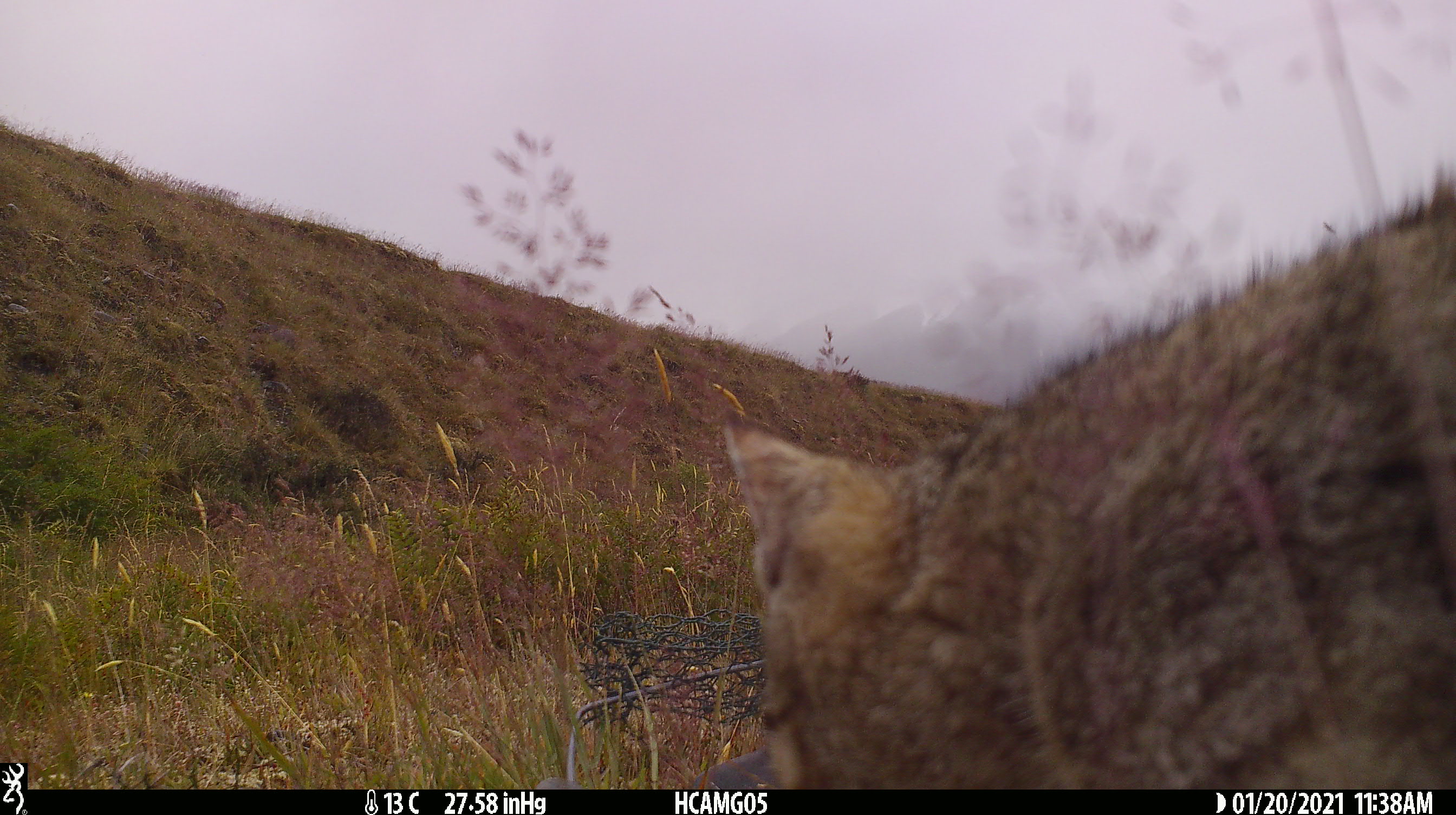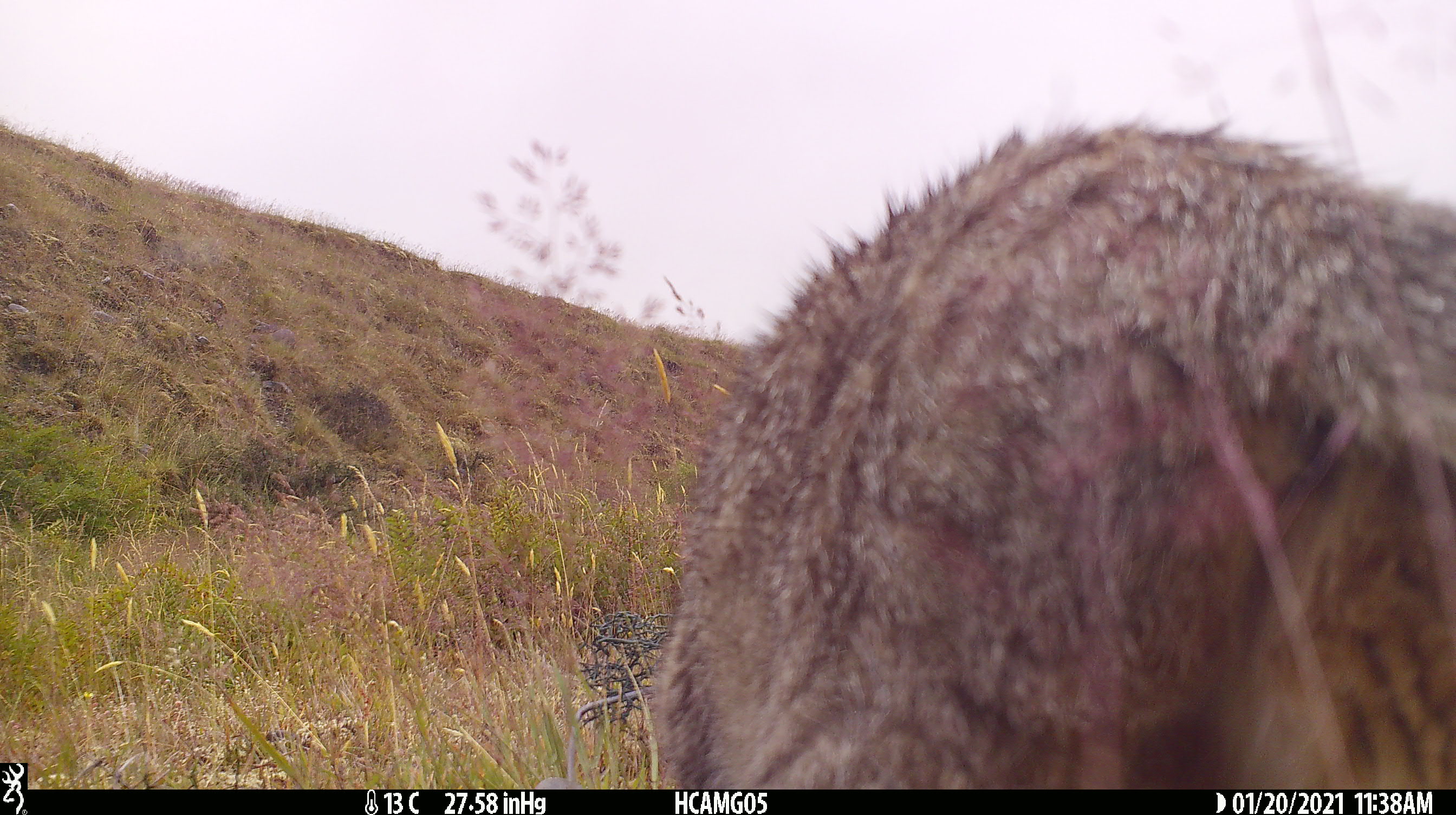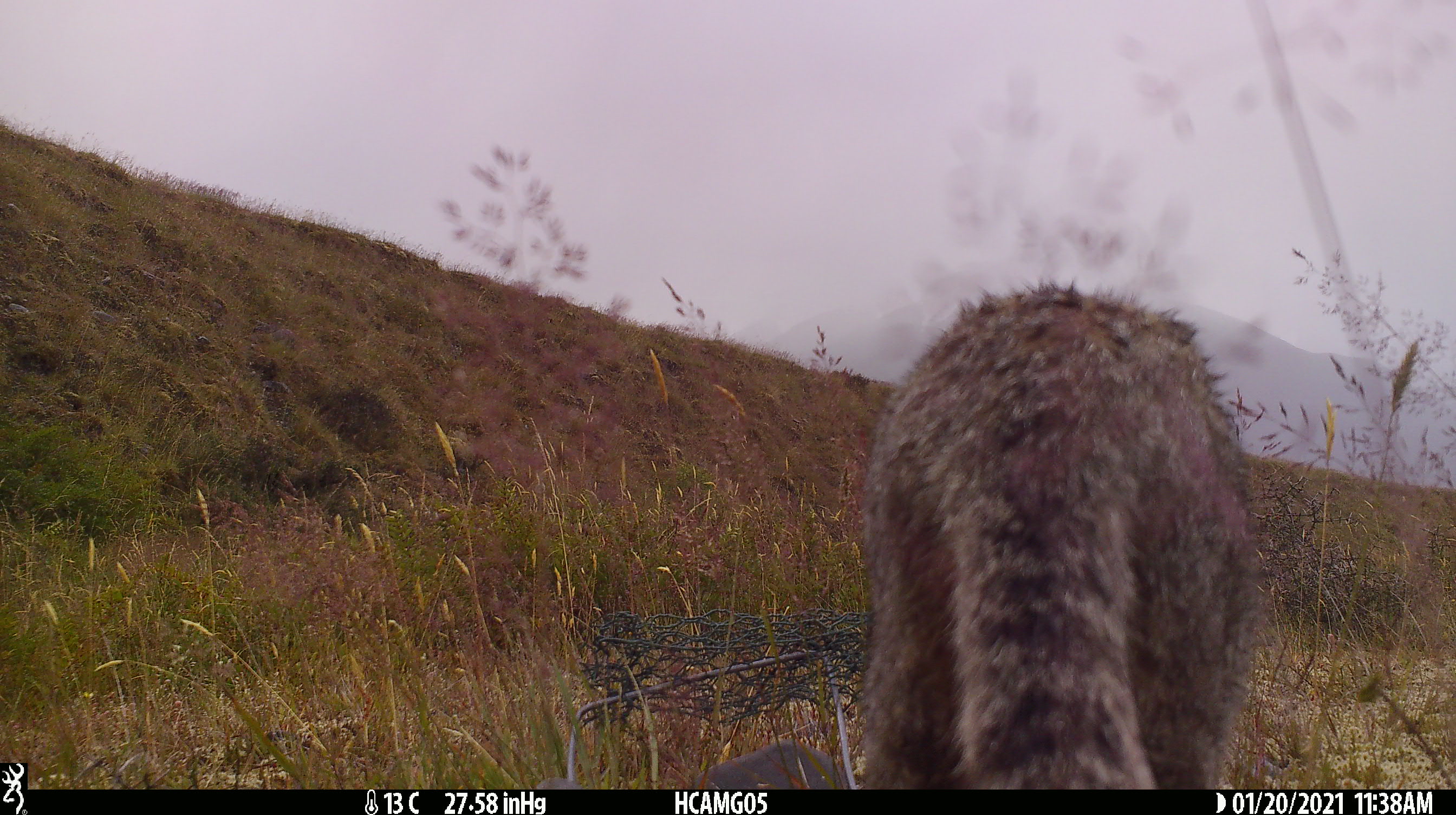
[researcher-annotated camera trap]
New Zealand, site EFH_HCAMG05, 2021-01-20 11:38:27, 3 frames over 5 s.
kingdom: Animalia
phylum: Chordata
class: Mammalia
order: Carnivora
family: Felidae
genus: Felis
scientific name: Felis catus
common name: domestic cat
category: cat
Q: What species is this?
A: Cat (domestic cat) (Felis catus).